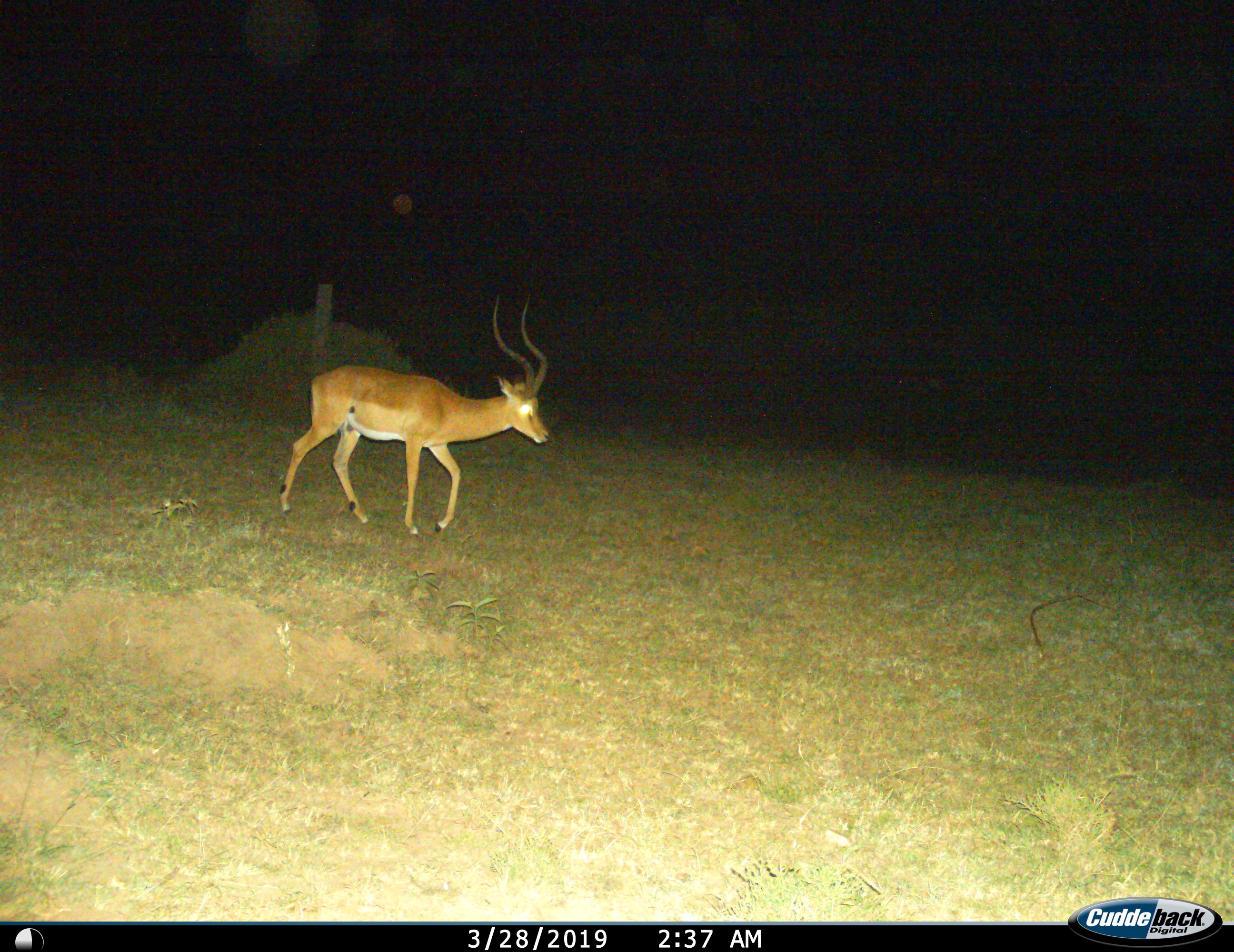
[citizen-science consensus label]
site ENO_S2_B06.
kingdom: Animalia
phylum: Chordata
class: Mammalia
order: Artiodactyla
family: Bovidae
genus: Aepyceros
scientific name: Aepyceros melampus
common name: impala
Impala (Aepyceros melampus), count 1. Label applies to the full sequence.